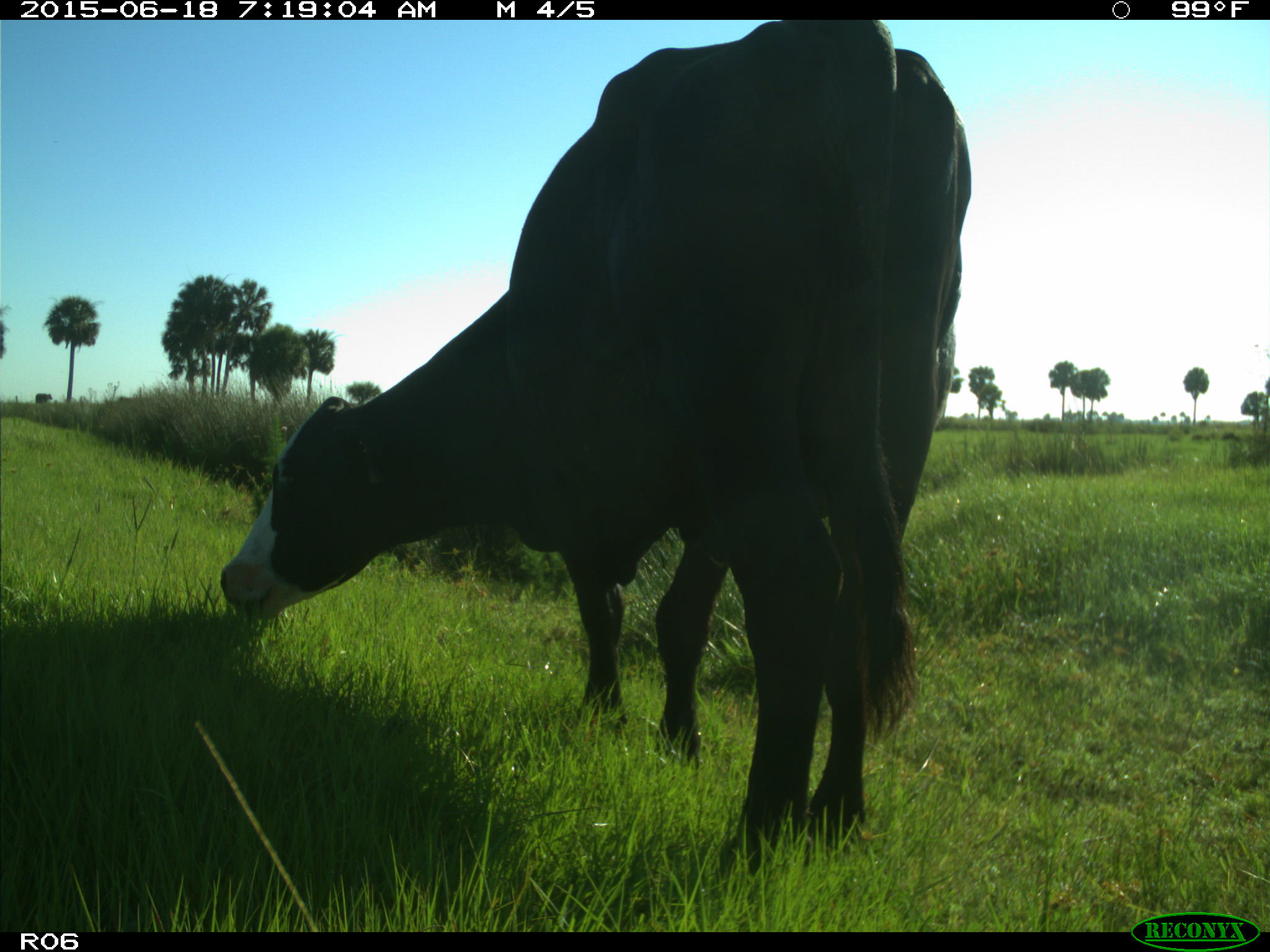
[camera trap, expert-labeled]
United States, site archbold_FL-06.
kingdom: Animalia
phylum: Chordata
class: Mammalia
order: Artiodactyla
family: Bovidae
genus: Bos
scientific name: Bos taurus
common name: domestic cow